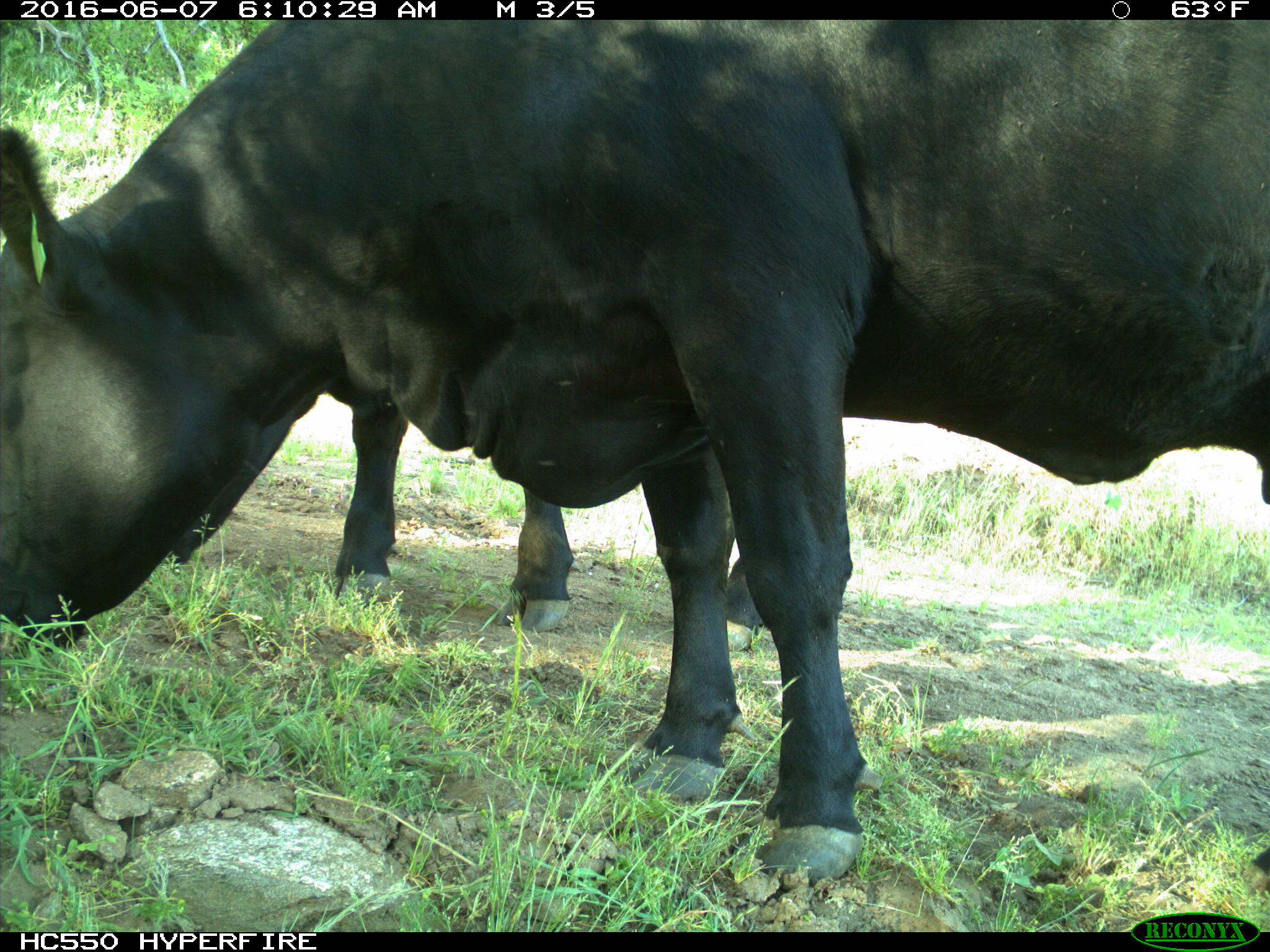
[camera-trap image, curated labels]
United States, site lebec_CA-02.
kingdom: Animalia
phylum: Chordata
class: Mammalia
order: Artiodactyla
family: Bovidae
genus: Bos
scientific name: Bos taurus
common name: domestic cow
Bos taurus (domestic cow).